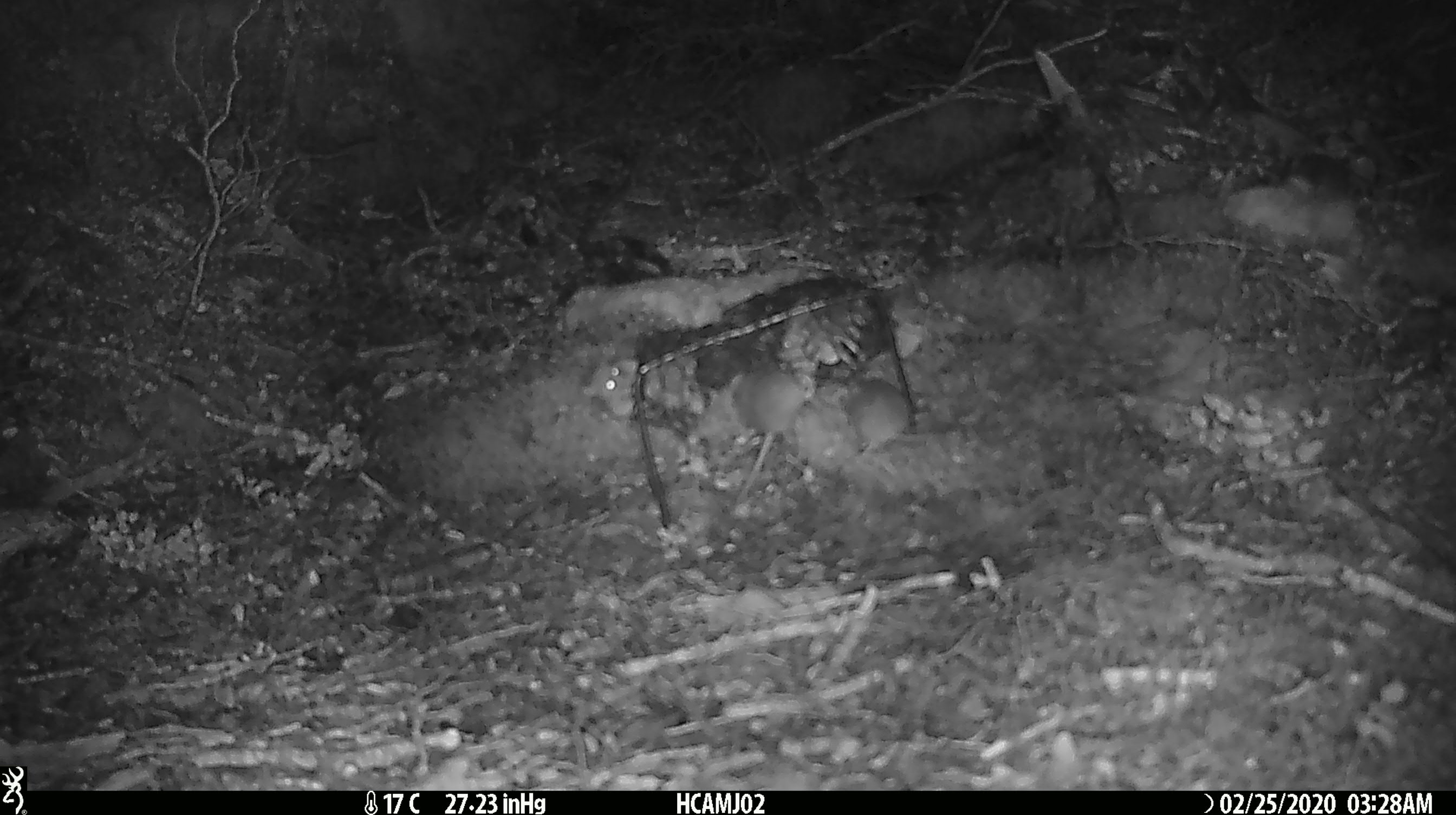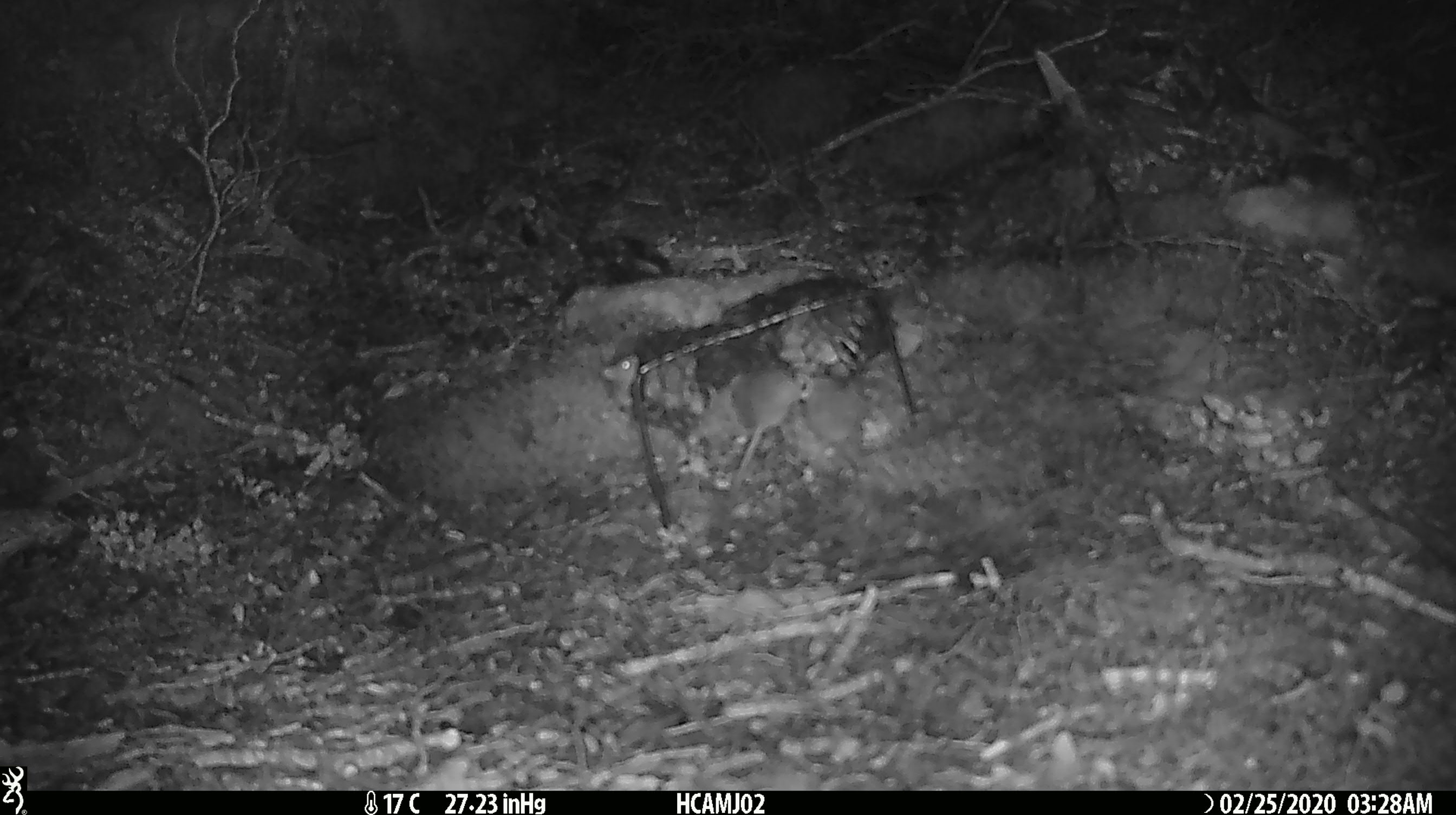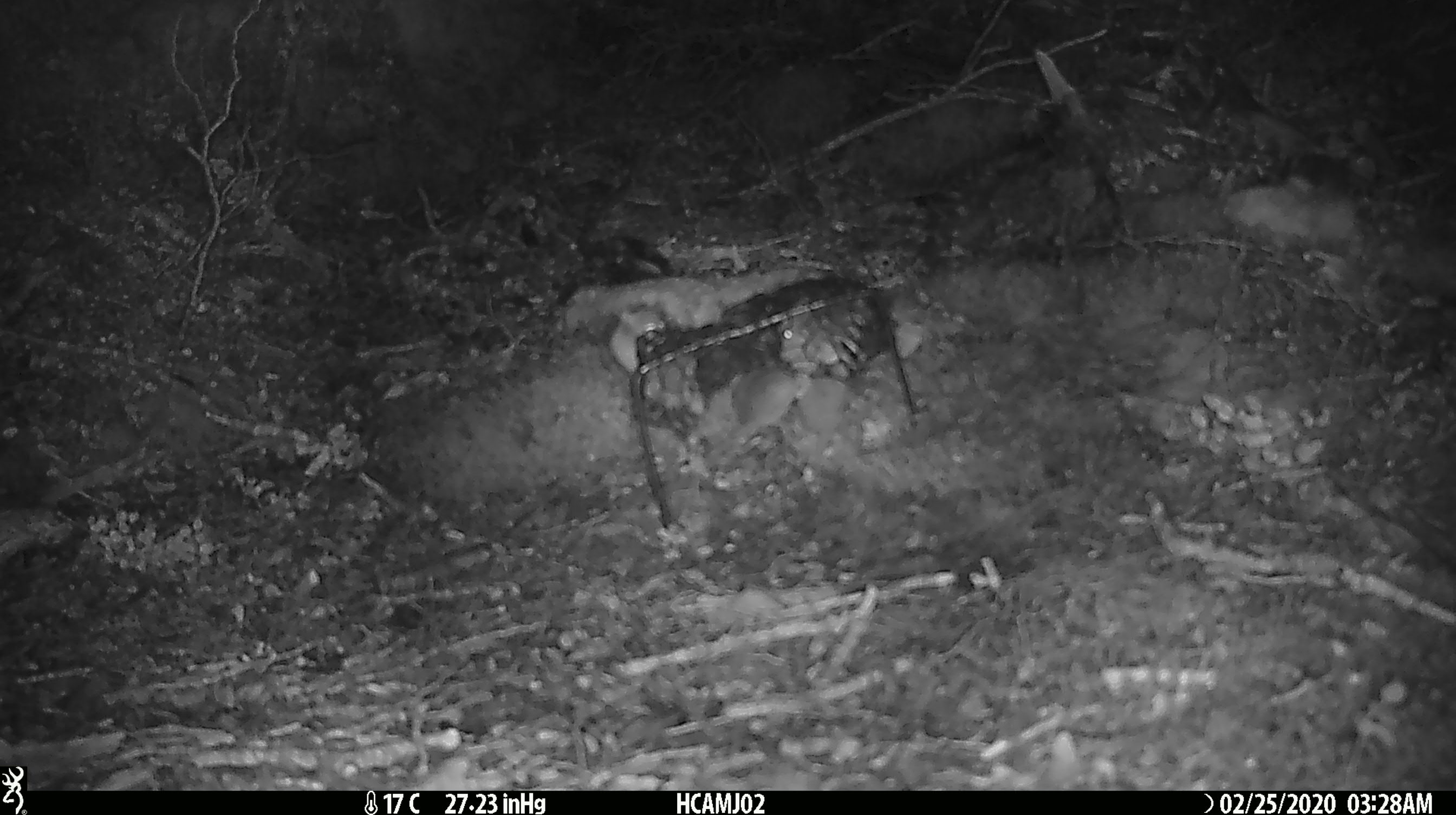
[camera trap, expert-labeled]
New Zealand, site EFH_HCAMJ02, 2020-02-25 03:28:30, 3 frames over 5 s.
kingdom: Animalia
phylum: Chordata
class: Mammalia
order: Rodentia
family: Muridae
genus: Mus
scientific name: Mus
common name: mouse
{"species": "mouse (Mus)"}